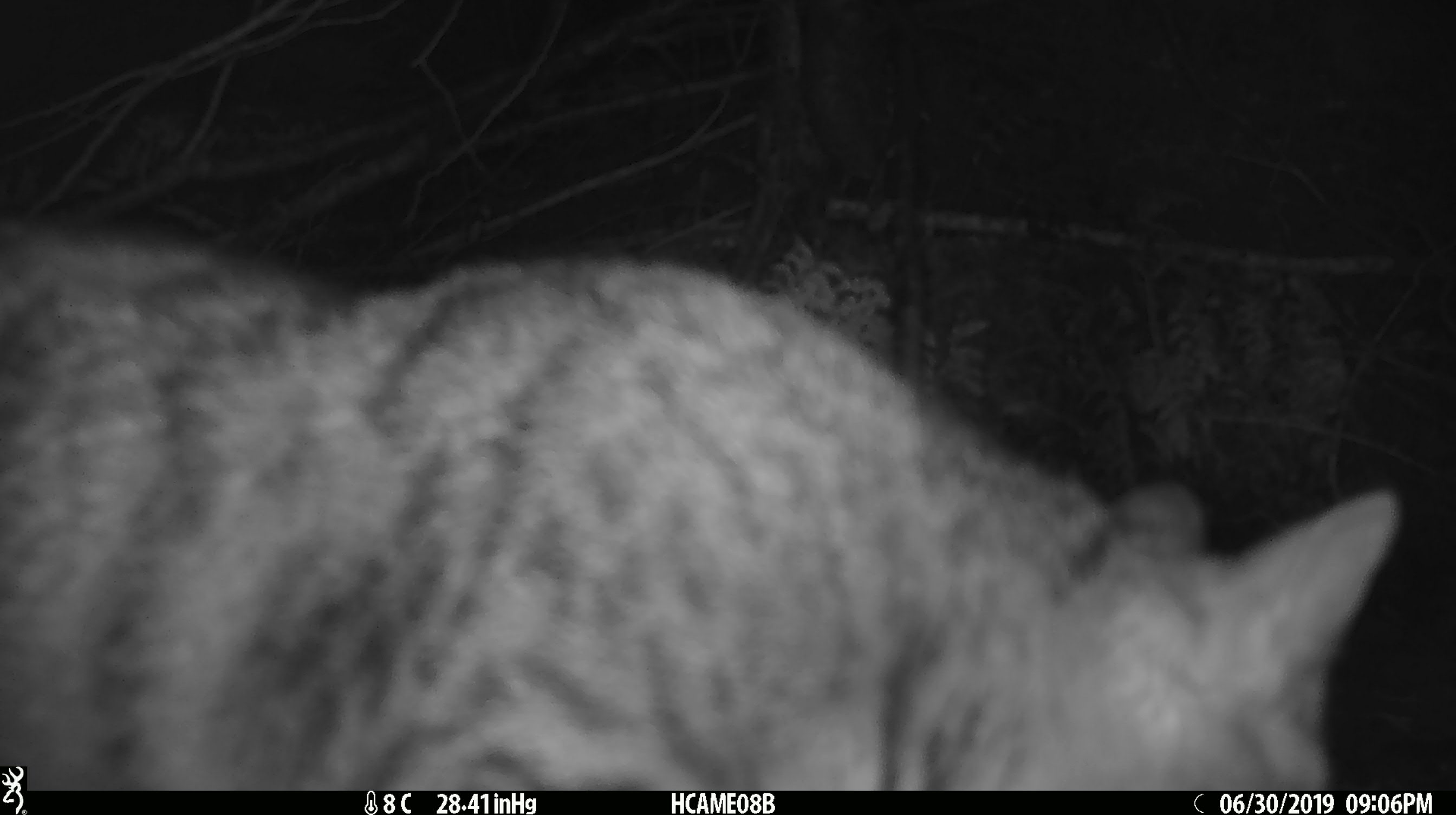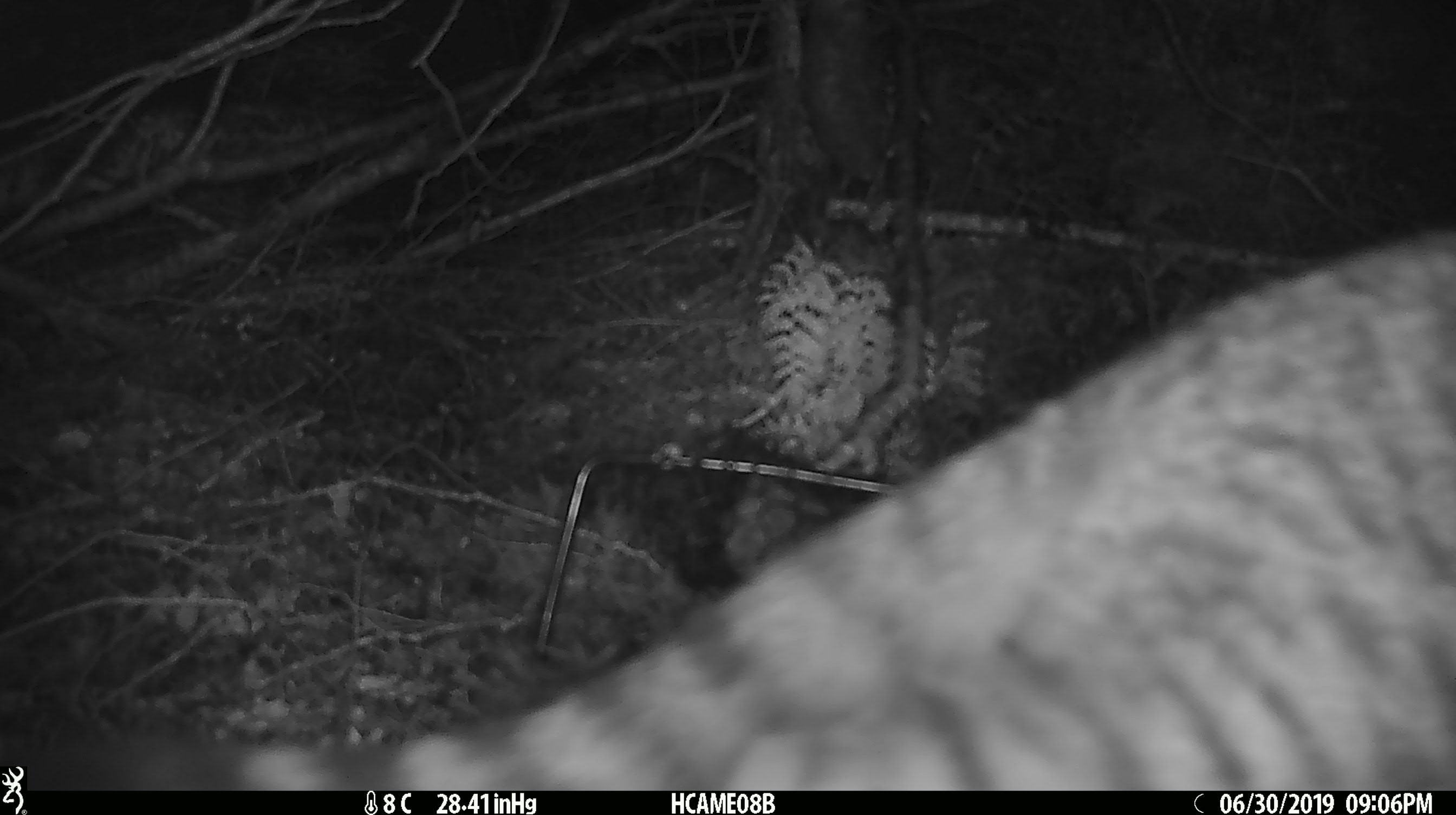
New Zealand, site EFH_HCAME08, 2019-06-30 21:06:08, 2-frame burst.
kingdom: Animalia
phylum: Chordata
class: Mammalia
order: Carnivora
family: Felidae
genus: Felis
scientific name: Felis catus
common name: domestic cat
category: cat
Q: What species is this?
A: Cat (domestic cat) (Felis catus).